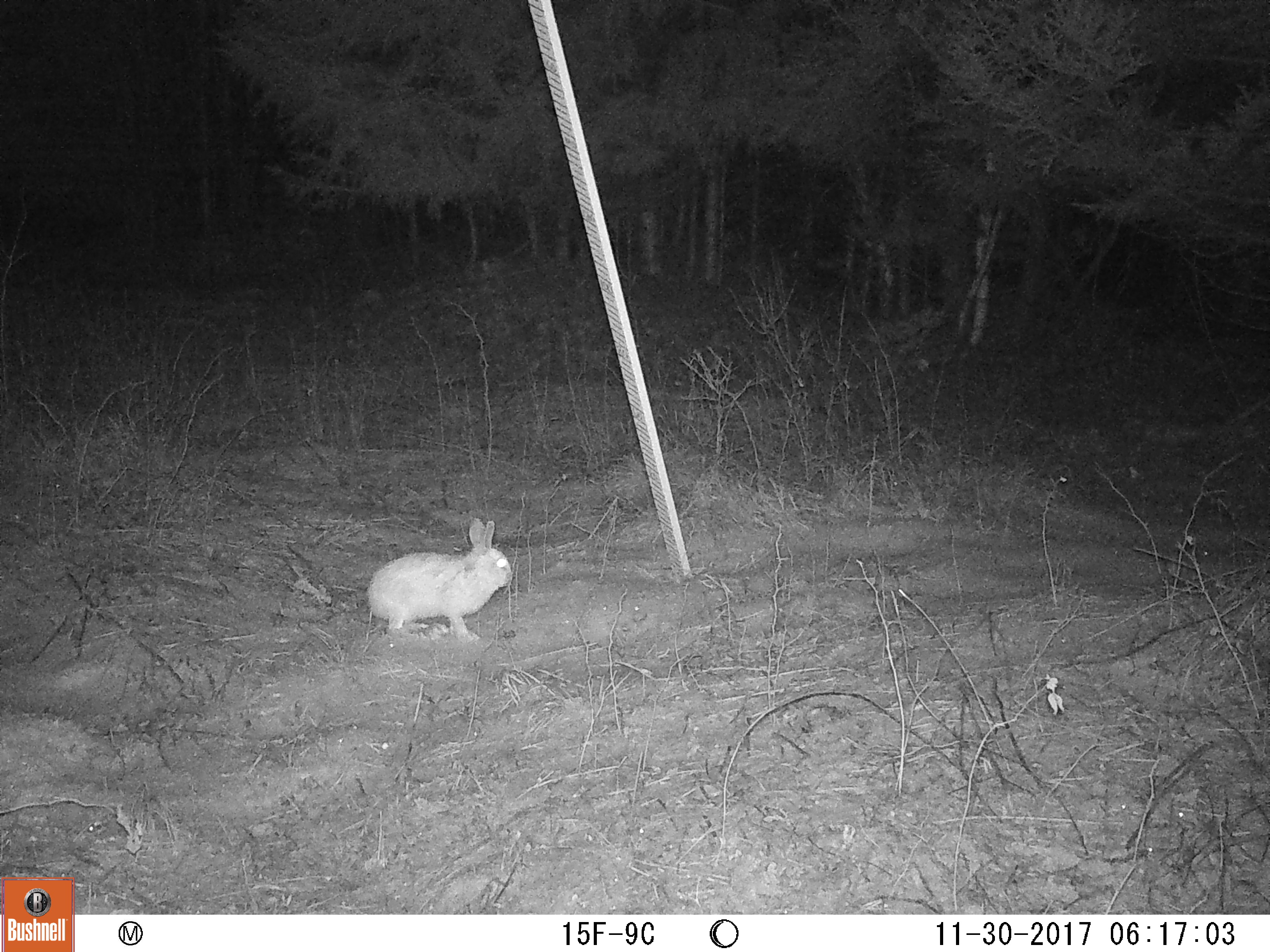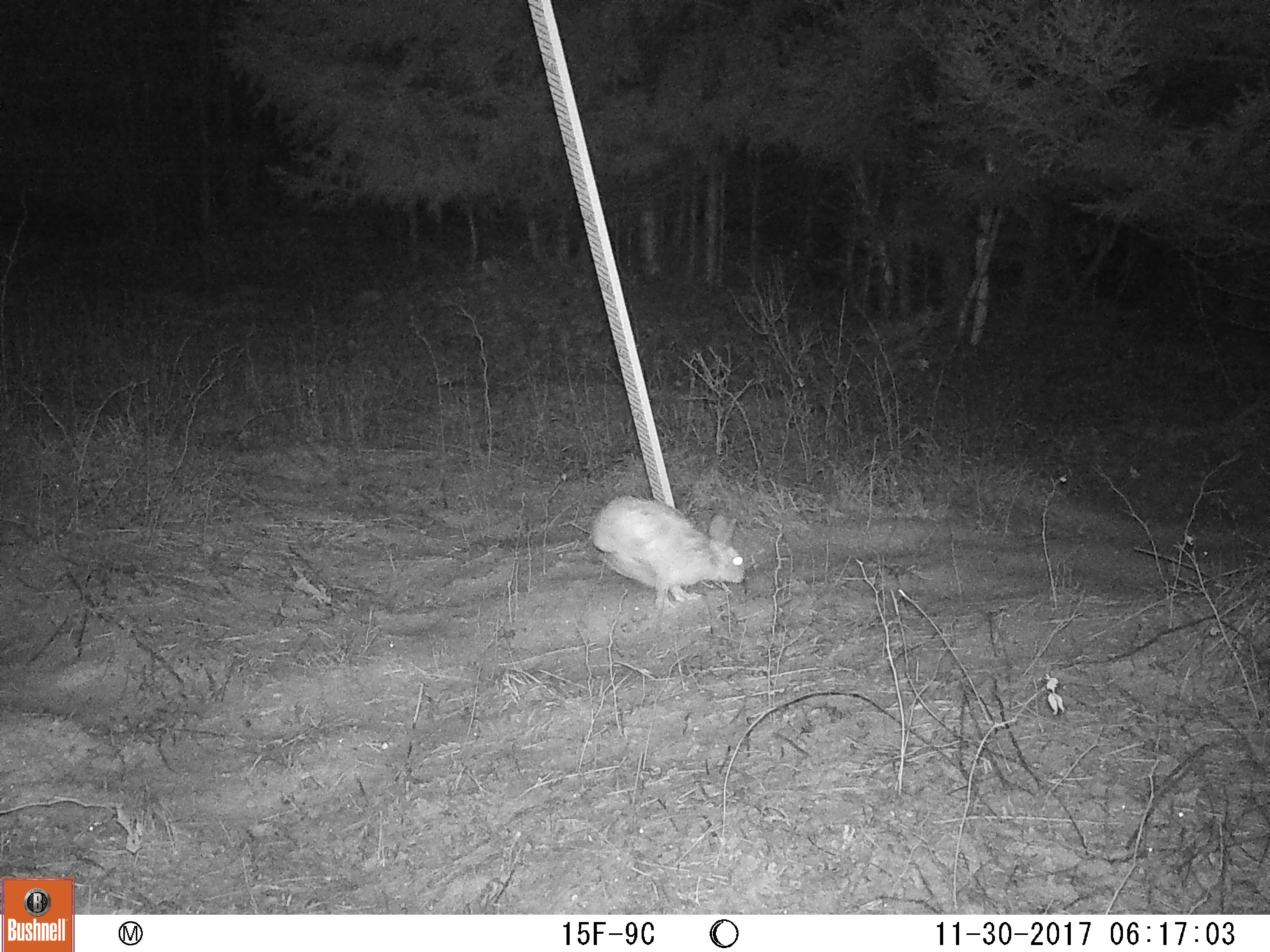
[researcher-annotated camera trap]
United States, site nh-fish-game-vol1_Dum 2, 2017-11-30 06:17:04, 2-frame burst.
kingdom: Animalia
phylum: Chordata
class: Mammalia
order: Lagomorpha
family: Leporidae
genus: Lepus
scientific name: Lepus americanus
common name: snowshoe hare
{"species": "snowshoe hare (Lepus americanus)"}